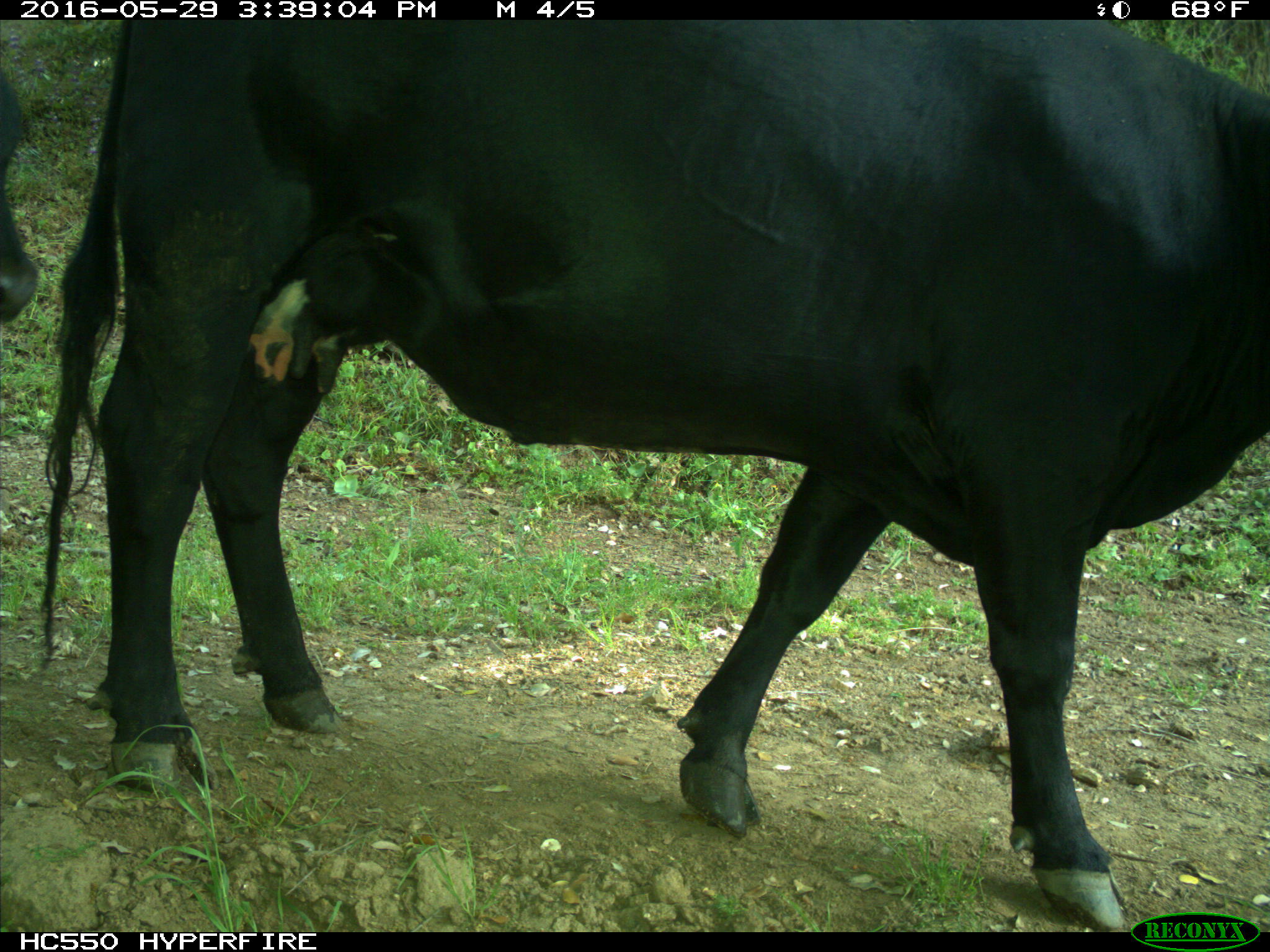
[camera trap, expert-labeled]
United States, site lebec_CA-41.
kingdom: Animalia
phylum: Chordata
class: Mammalia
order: Artiodactyla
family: Bovidae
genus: Bos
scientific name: Bos taurus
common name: domestic cow